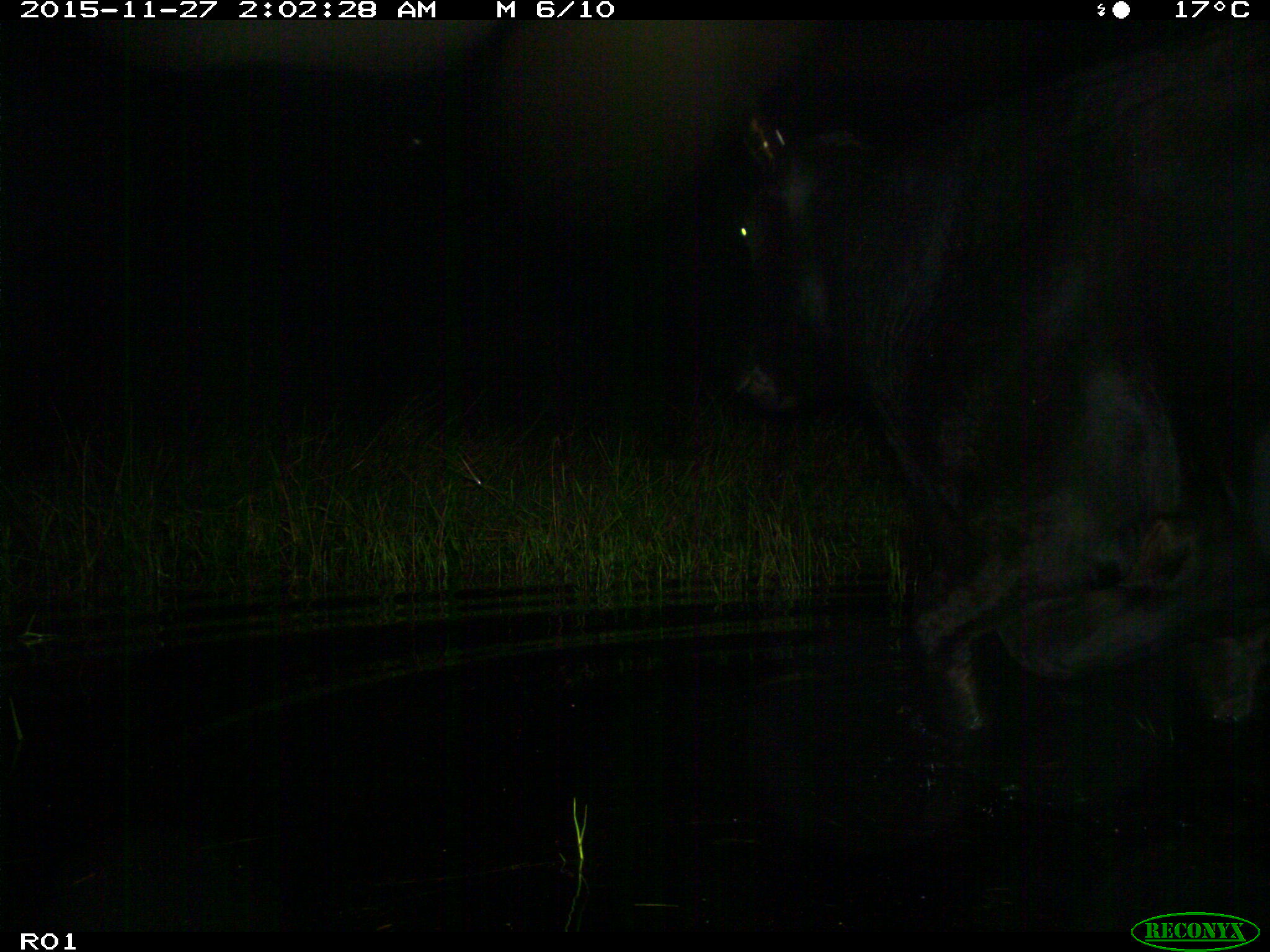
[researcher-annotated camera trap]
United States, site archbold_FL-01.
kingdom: Animalia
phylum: Chordata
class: Mammalia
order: Artiodactyla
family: Bovidae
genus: Bos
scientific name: Bos taurus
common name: domestic cow